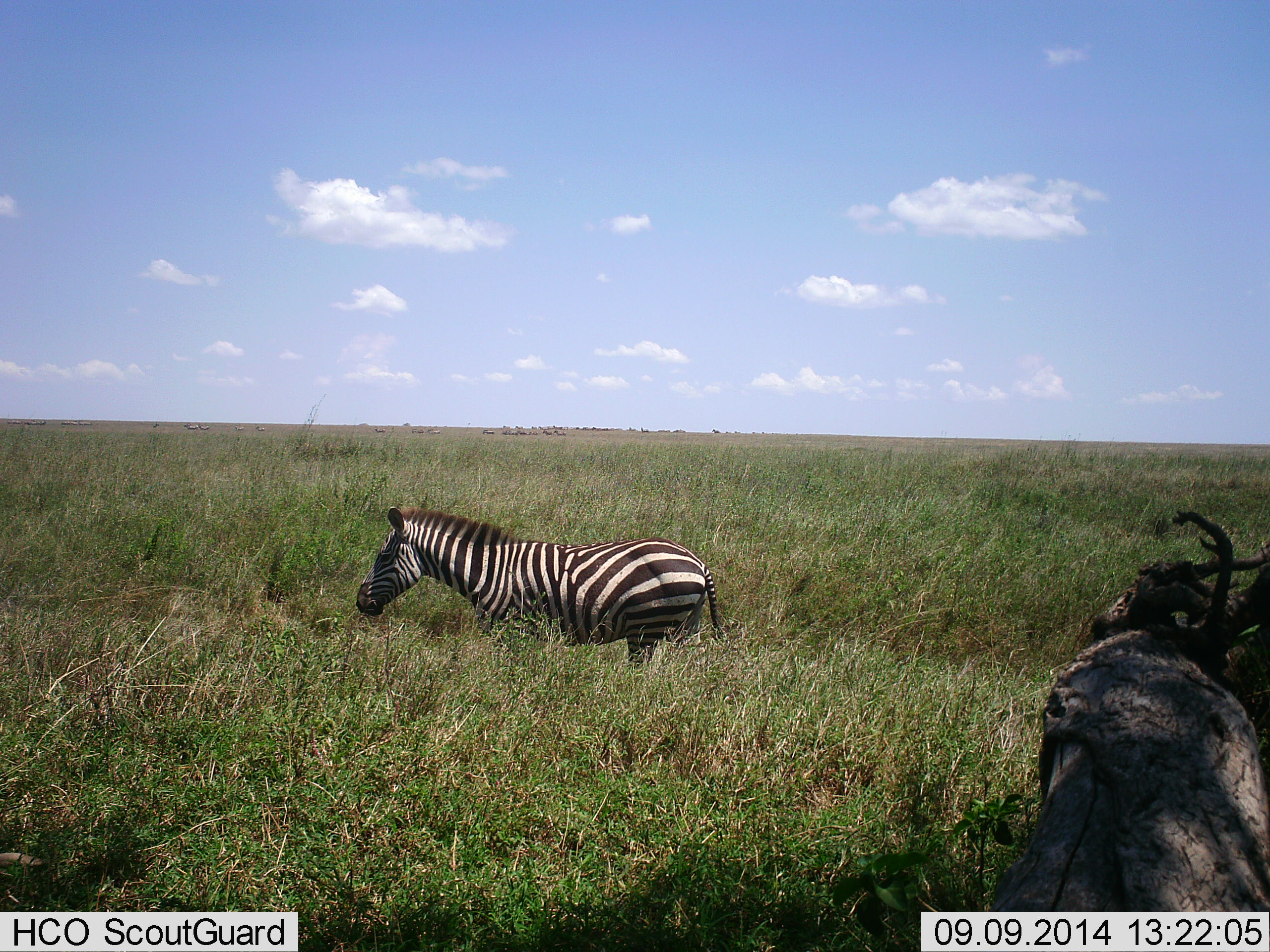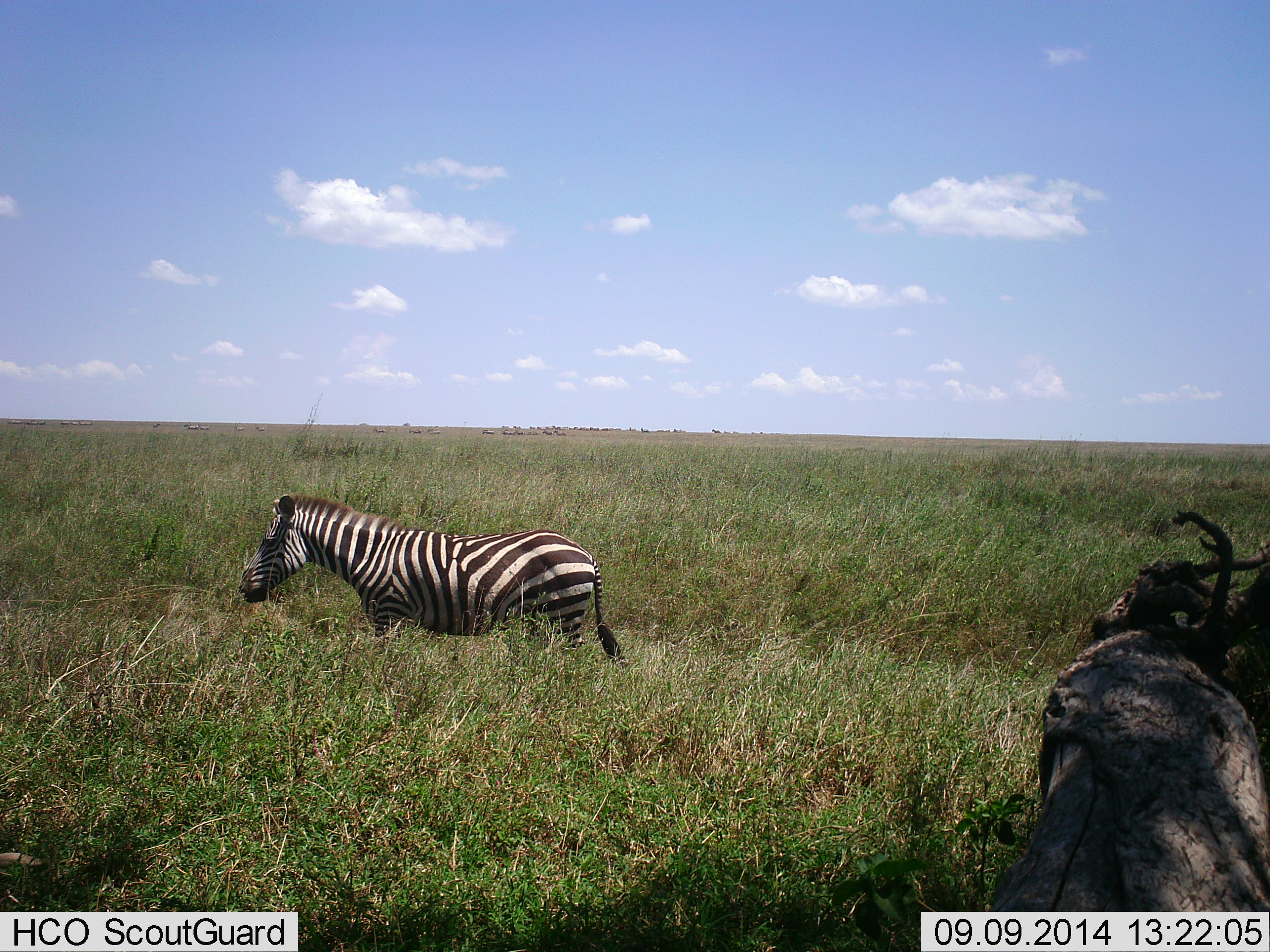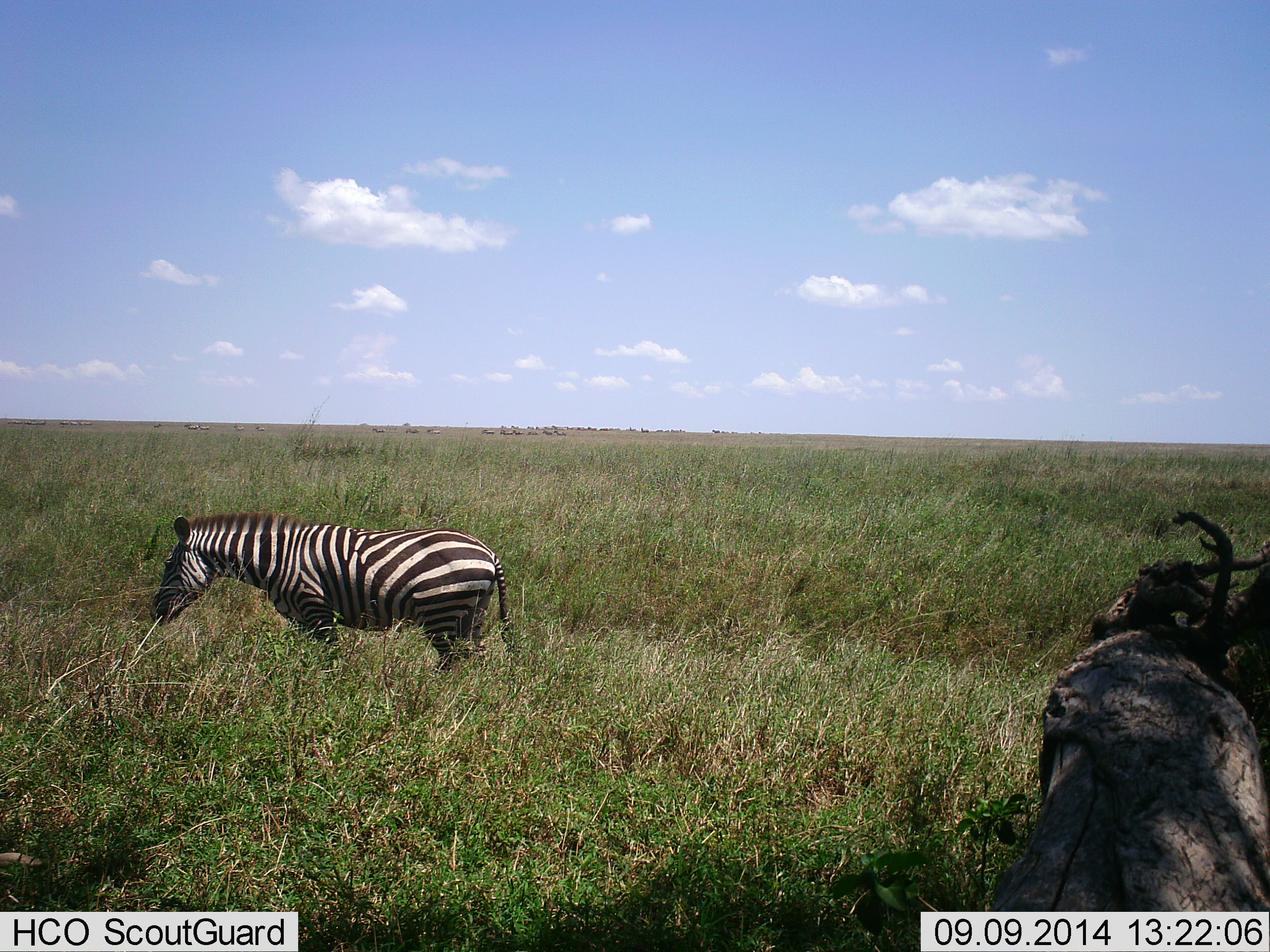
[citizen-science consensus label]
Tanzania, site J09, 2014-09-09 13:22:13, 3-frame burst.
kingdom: Animalia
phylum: Chordata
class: Mammalia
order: Perissodactyla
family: Equidae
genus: Equus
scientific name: Equus quagga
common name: plains zebra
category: zebra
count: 1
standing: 9%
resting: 0%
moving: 91%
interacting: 0%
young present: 0%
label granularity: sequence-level